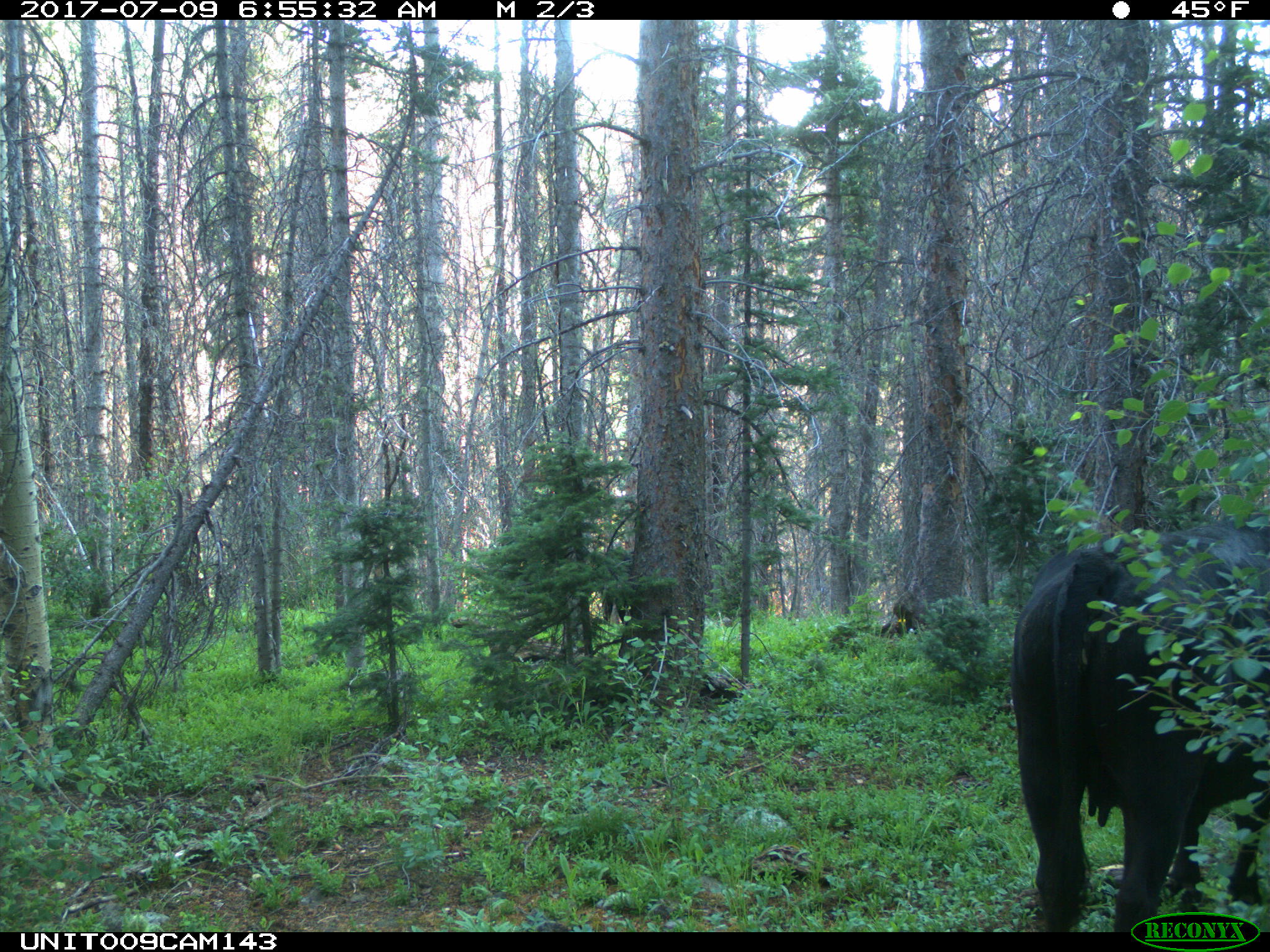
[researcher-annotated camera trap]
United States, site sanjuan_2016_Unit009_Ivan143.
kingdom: Animalia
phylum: Chordata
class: Mammalia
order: Artiodactyla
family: Bovidae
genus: Bos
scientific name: Bos taurus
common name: domestic cow